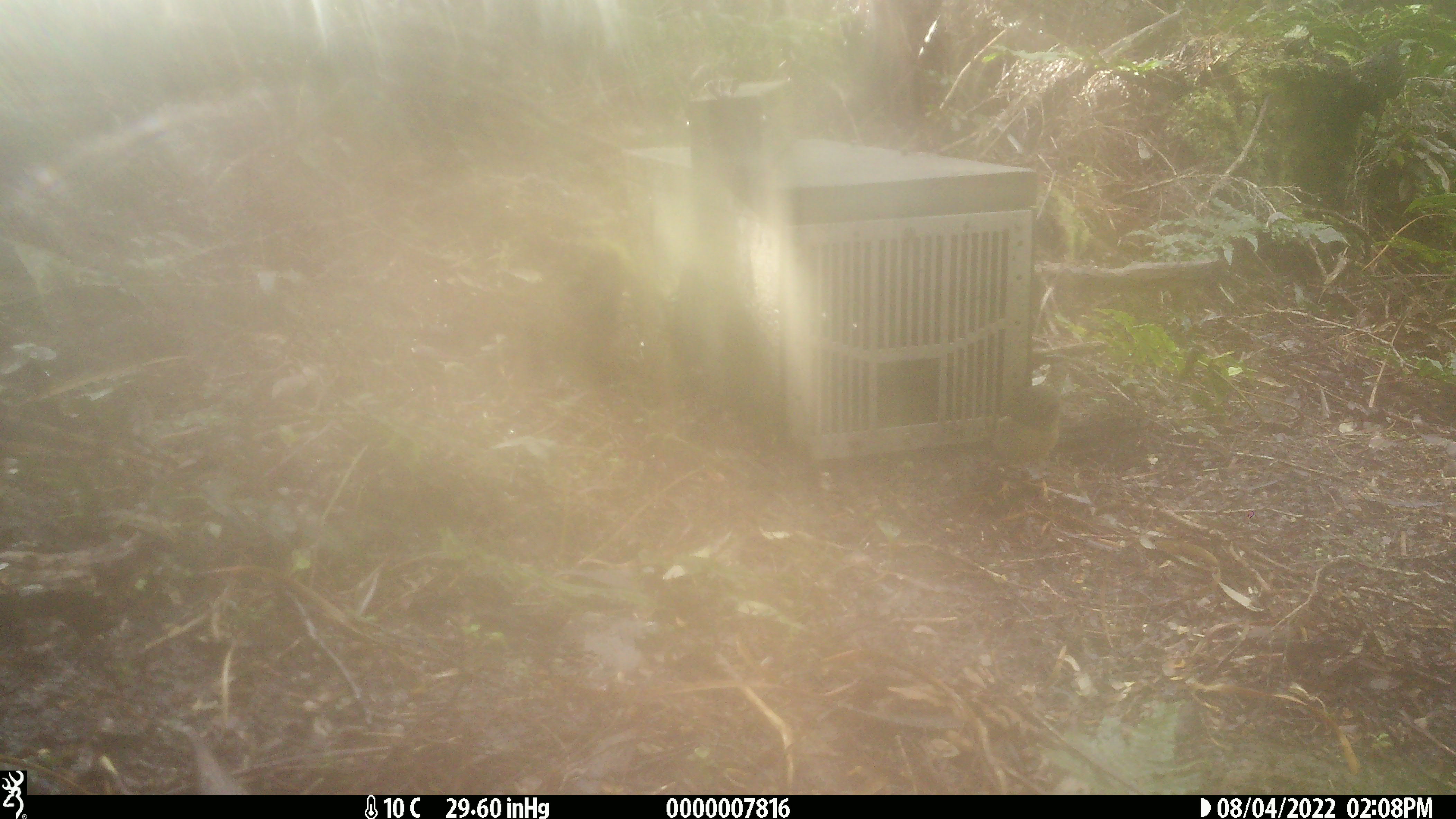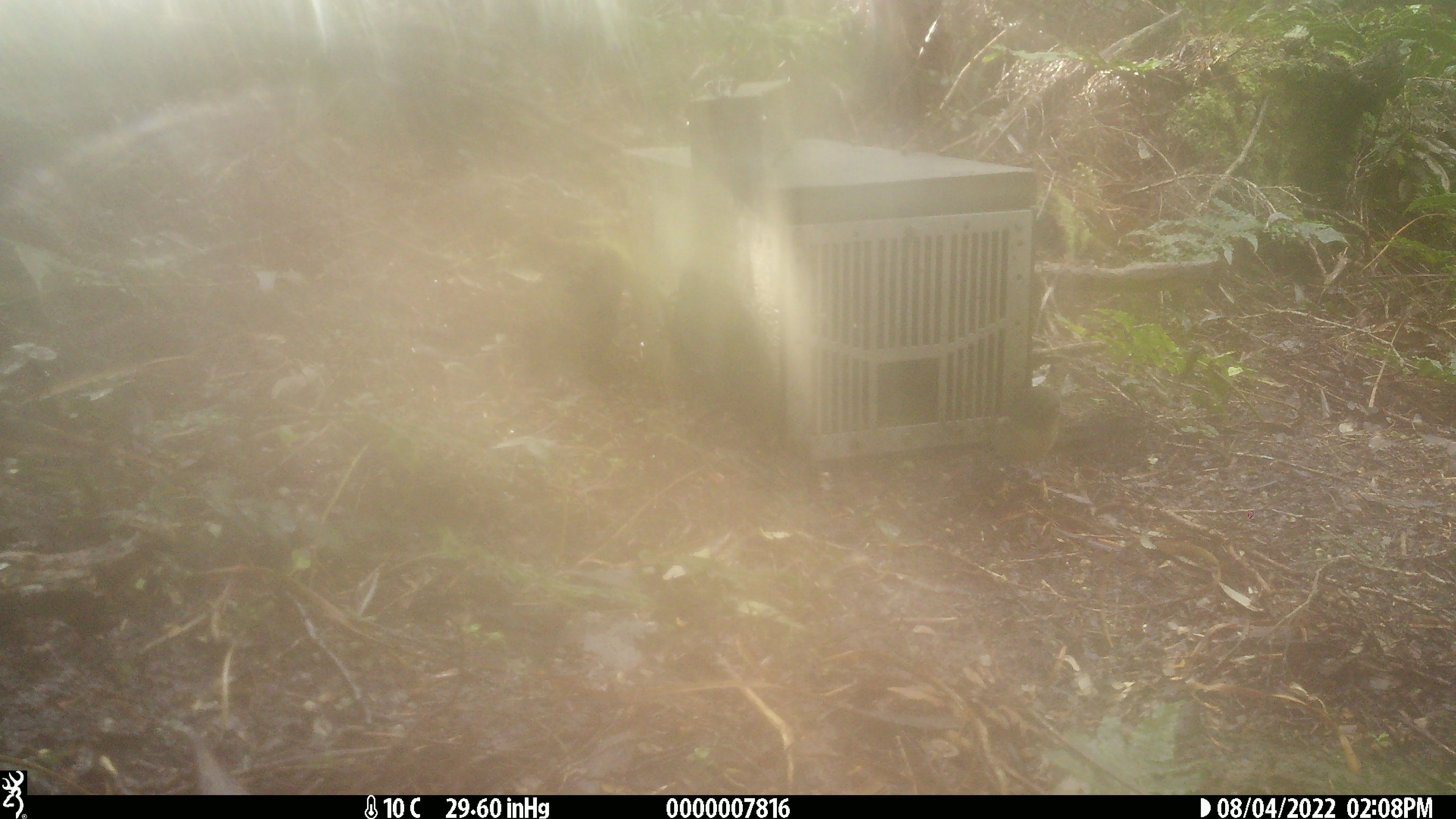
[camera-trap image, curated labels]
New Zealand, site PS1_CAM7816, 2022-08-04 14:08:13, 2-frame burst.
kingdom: Animalia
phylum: Chordata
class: Aves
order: Passeriformes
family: Petroicidae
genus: Petroica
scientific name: Petroica macrocephala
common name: tomtit